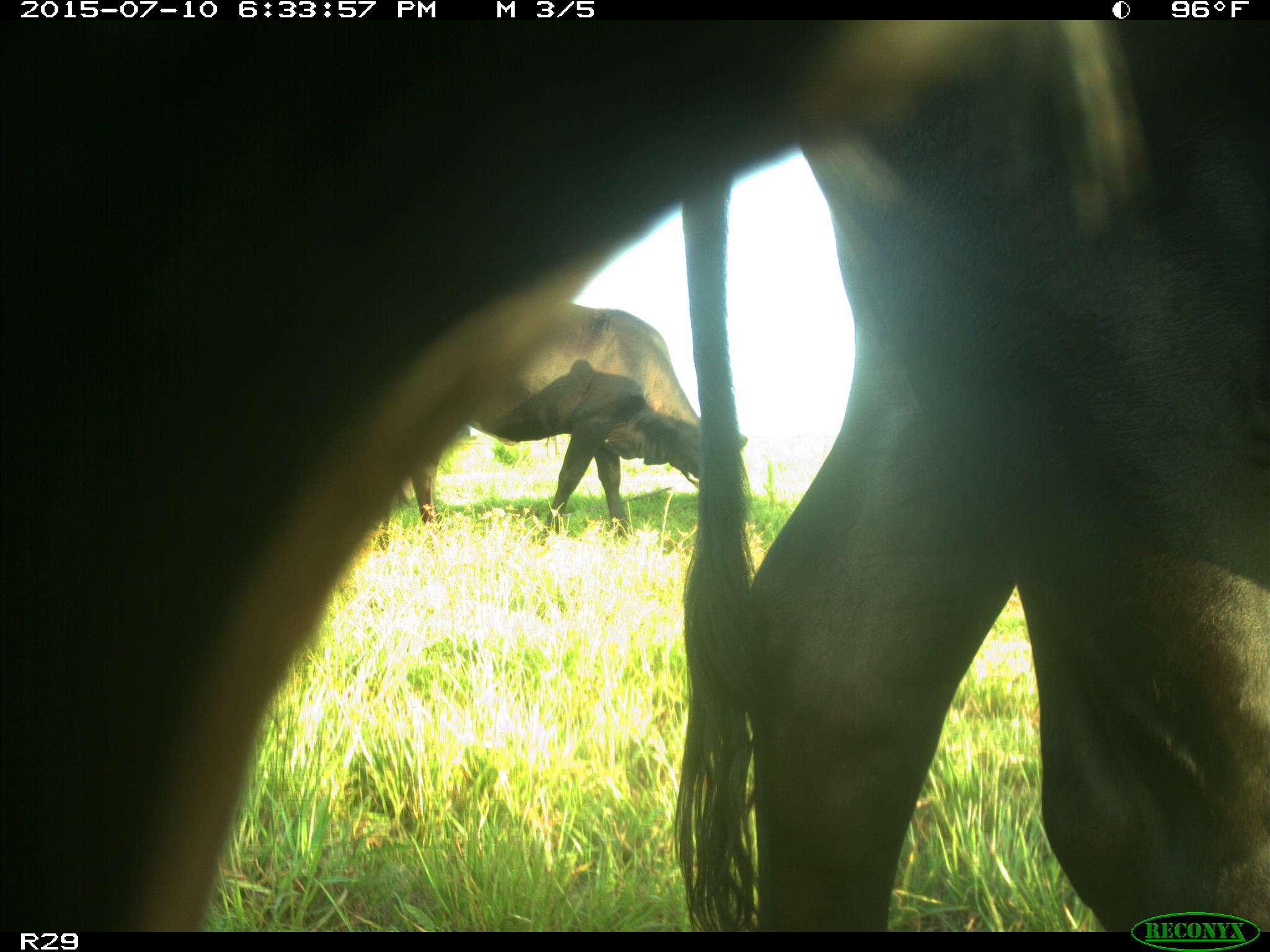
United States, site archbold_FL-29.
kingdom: Animalia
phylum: Chordata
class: Mammalia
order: Artiodactyla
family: Bovidae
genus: Bos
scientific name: Bos taurus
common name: domestic cow